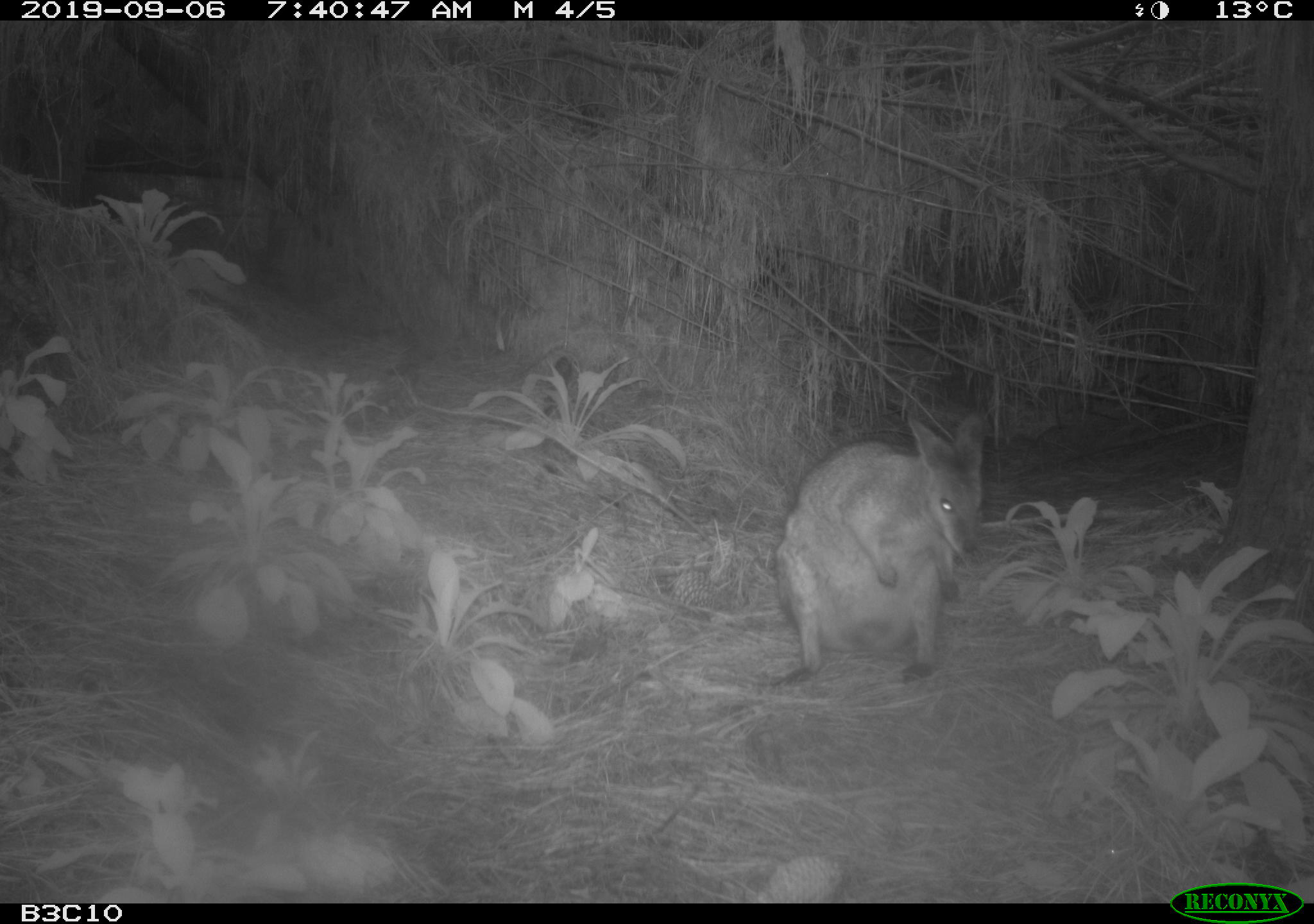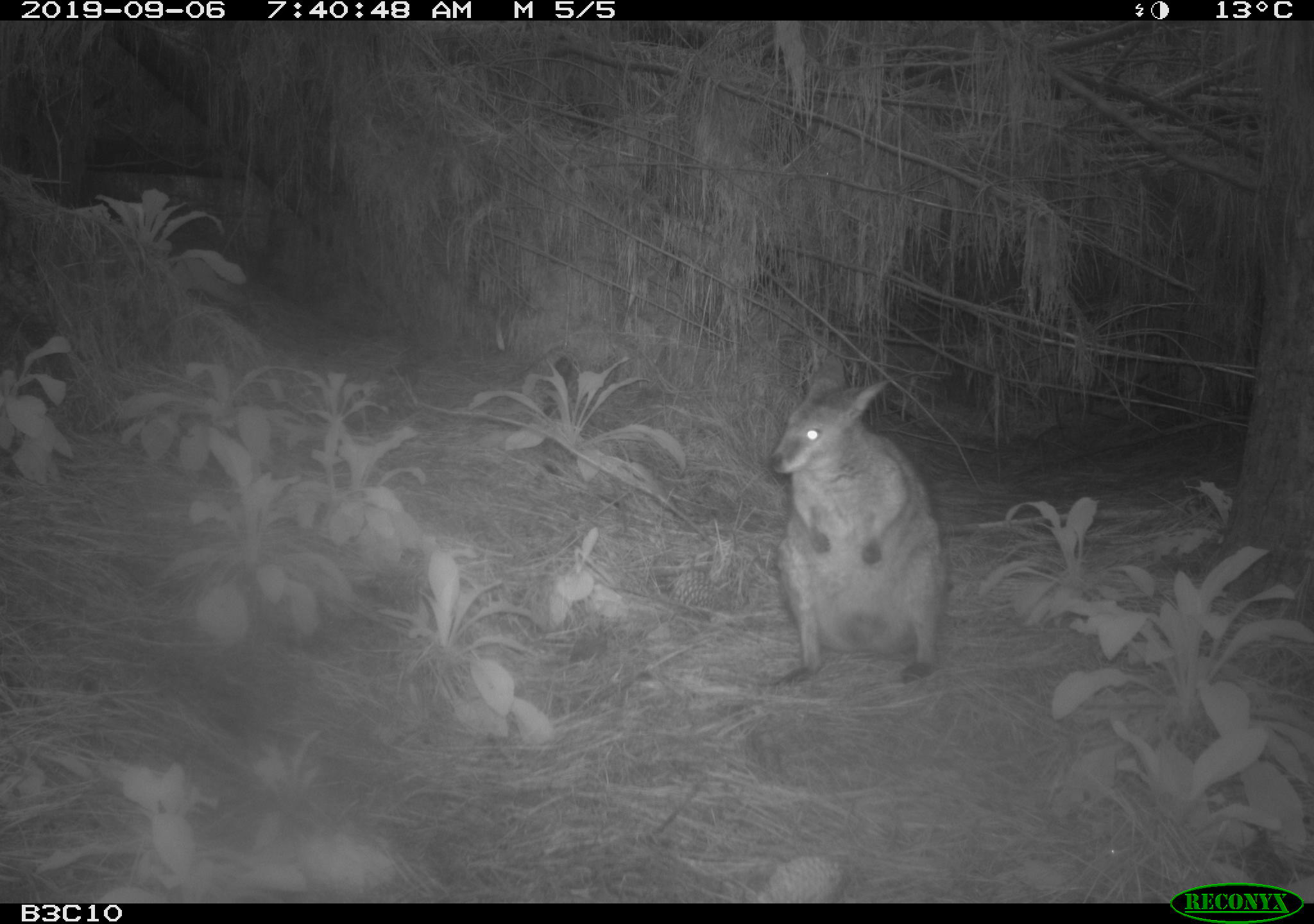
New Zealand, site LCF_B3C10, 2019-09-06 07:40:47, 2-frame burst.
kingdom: Animalia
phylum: Chordata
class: Mammalia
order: Diprotodontia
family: Macropodidae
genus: Notamacropus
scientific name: Notamacropus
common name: wallaby